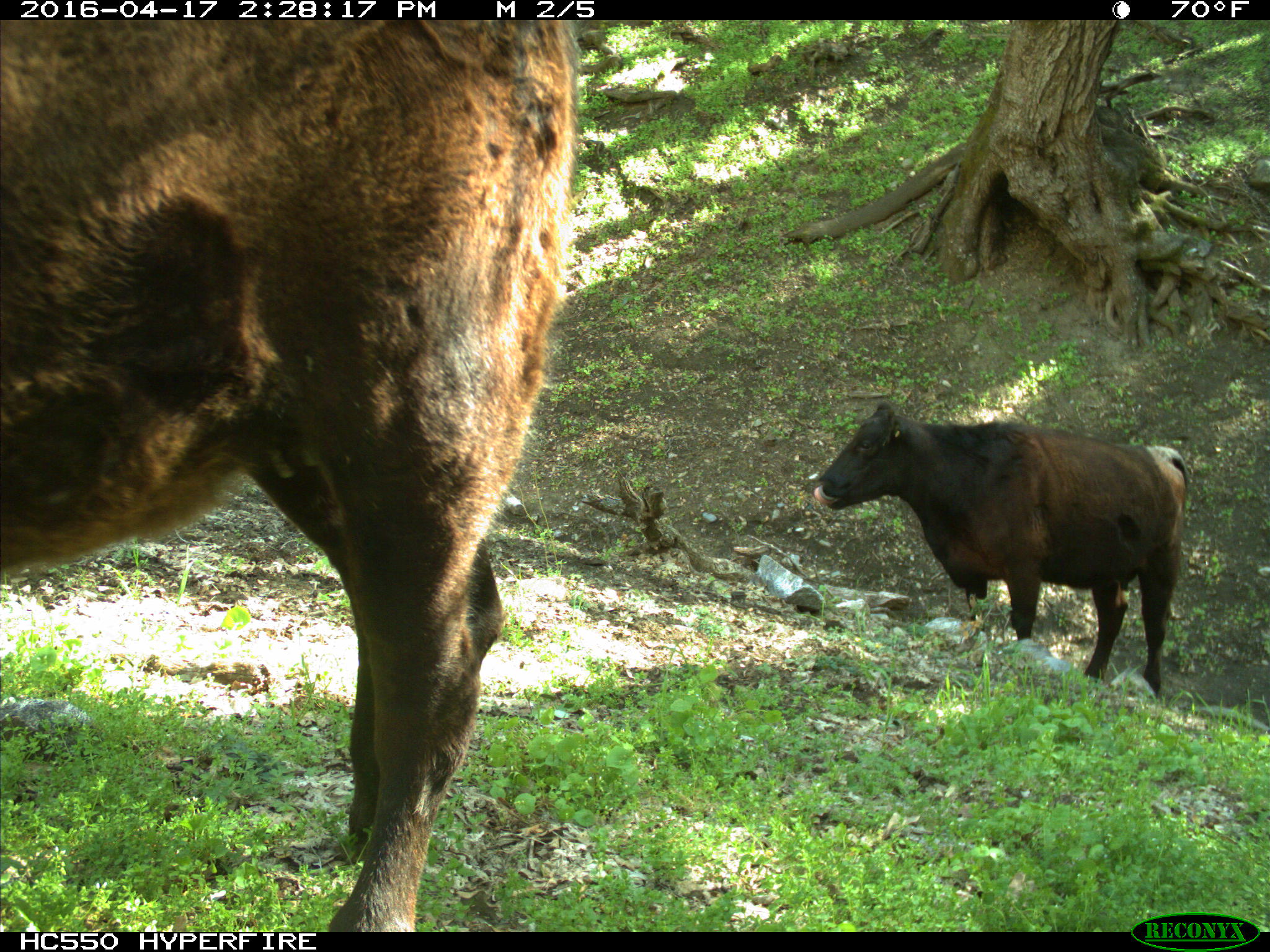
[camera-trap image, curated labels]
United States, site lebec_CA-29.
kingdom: Animalia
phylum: Chordata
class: Mammalia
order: Artiodactyla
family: Bovidae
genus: Bos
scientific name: Bos taurus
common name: domestic cow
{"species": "Bos taurus (domestic cow)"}